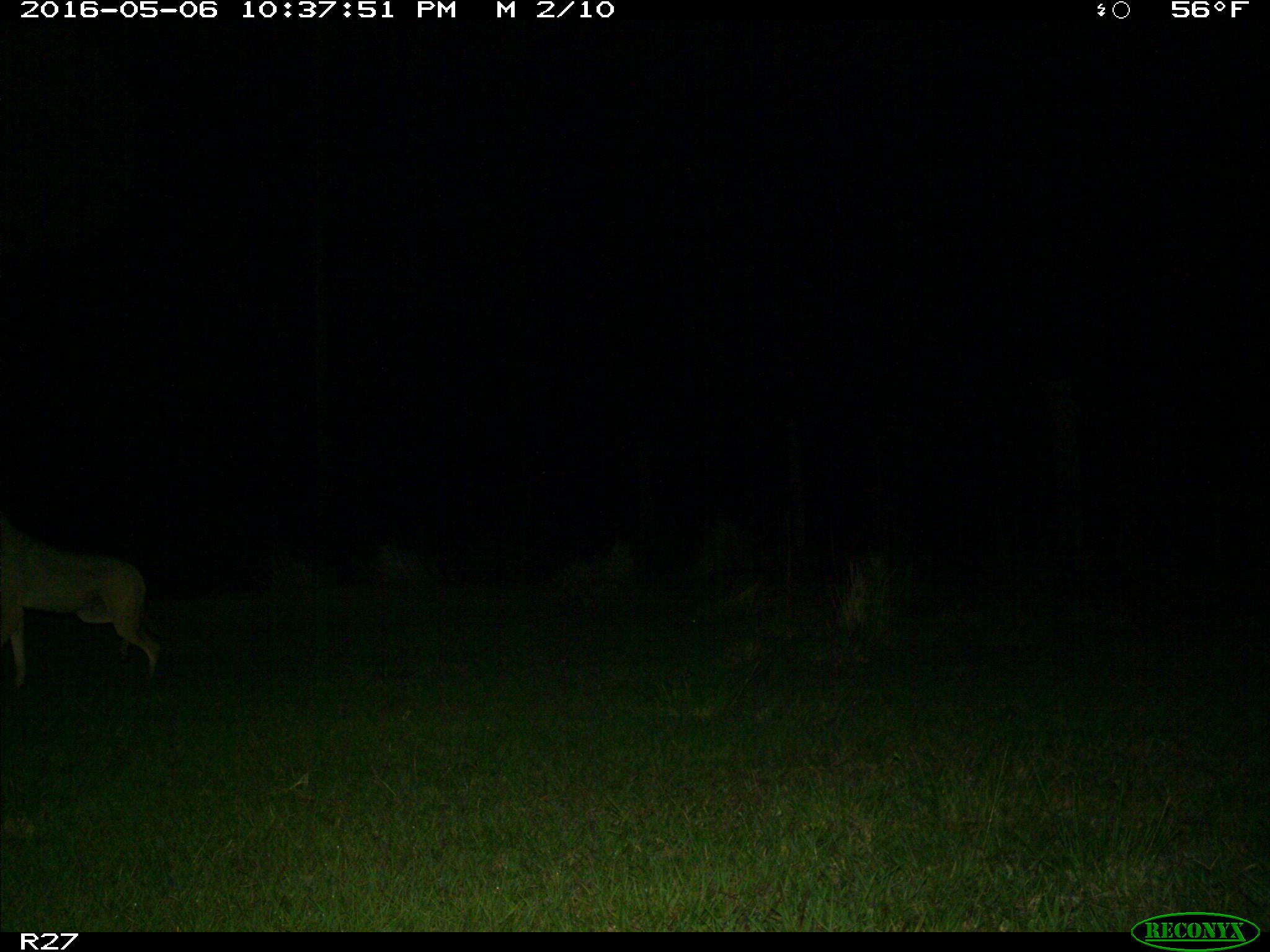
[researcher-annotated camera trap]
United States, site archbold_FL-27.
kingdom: Animalia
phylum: Chordata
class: Mammalia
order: Carnivora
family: Canidae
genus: Canis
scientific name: Canis latrans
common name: coyote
Canis latrans (coyote).